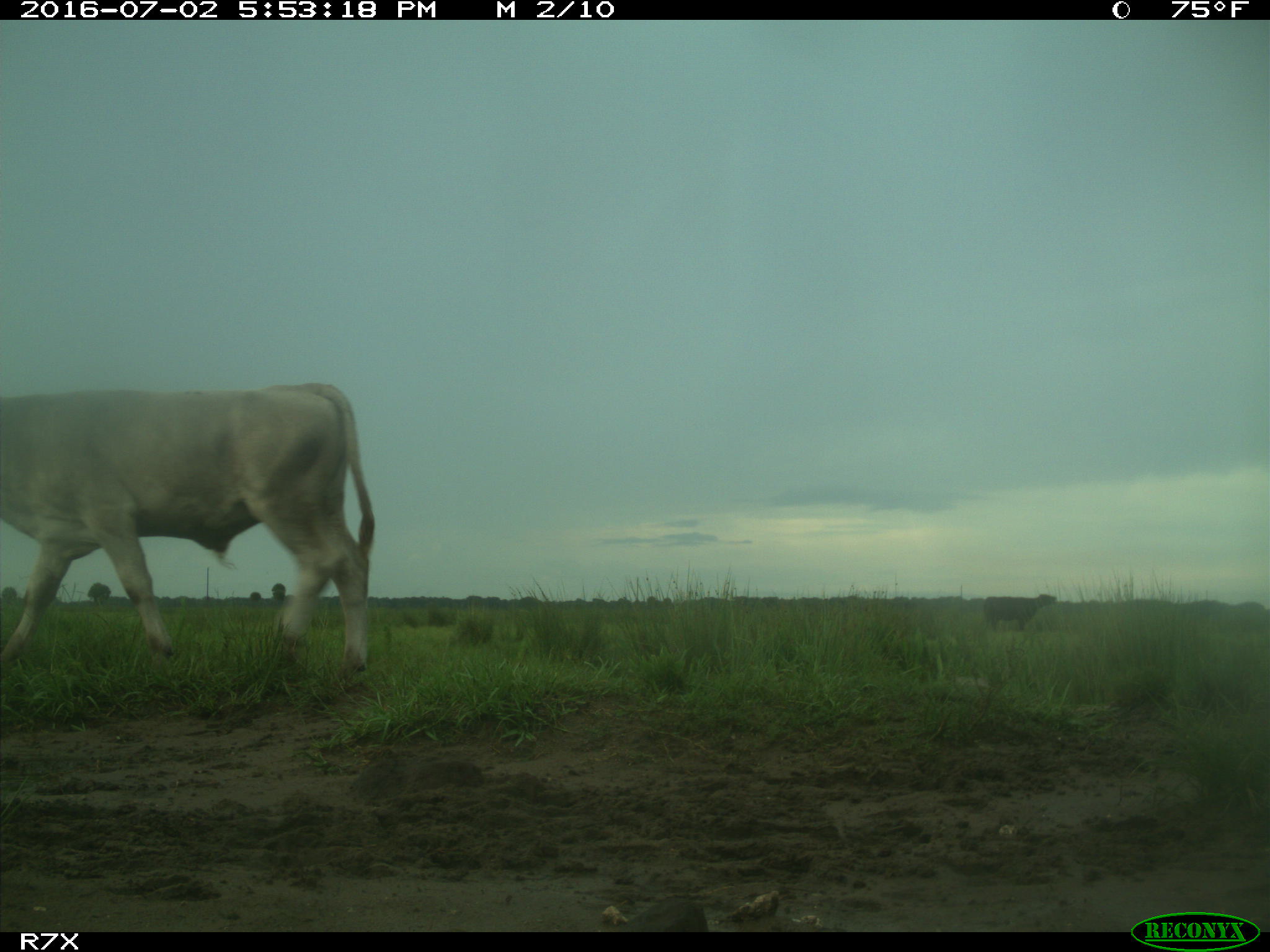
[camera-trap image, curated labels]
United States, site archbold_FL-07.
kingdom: Animalia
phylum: Chordata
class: Mammalia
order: Artiodactyla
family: Bovidae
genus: Bos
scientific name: Bos taurus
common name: domestic cow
Bos taurus (domestic cow).